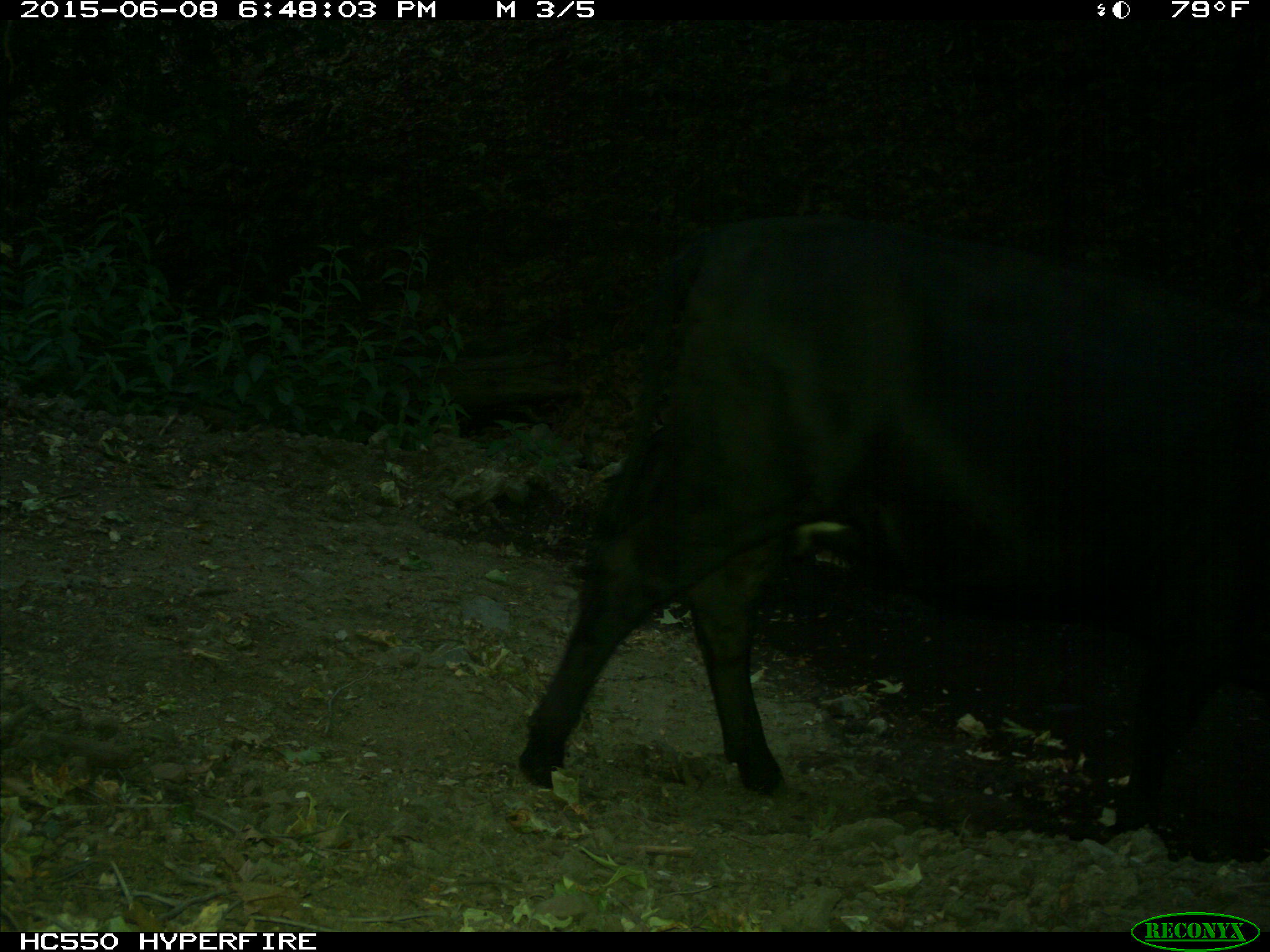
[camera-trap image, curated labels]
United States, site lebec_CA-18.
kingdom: Animalia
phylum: Chordata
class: Mammalia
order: Artiodactyla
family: Bovidae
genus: Bos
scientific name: Bos taurus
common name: domestic cow